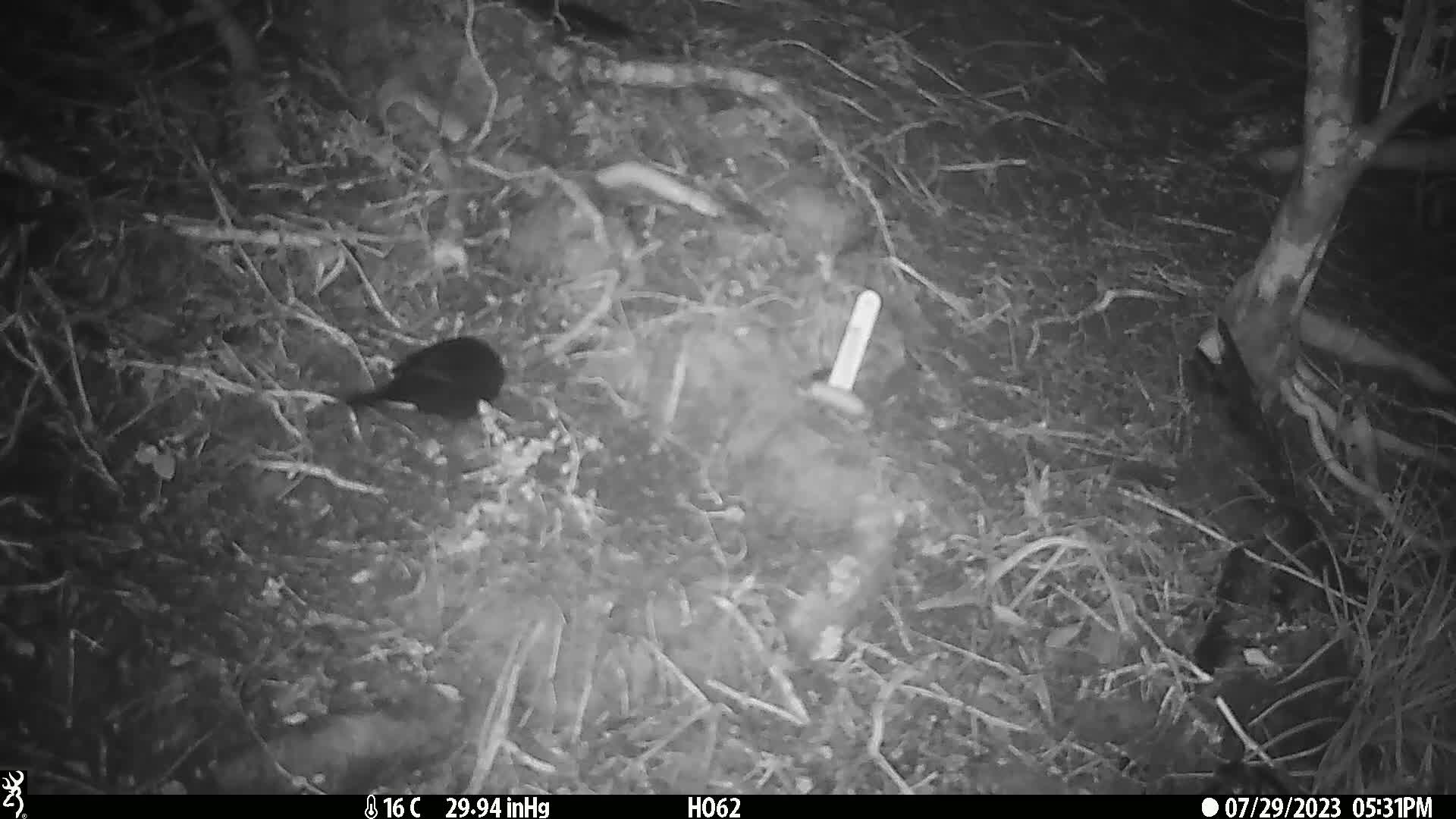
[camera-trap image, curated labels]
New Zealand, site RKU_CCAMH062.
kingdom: Animalia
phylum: Chordata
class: Aves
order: Passeriformes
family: Turdidae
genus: Turdus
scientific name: Turdus merula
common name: eurasian blackbird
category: blackbird